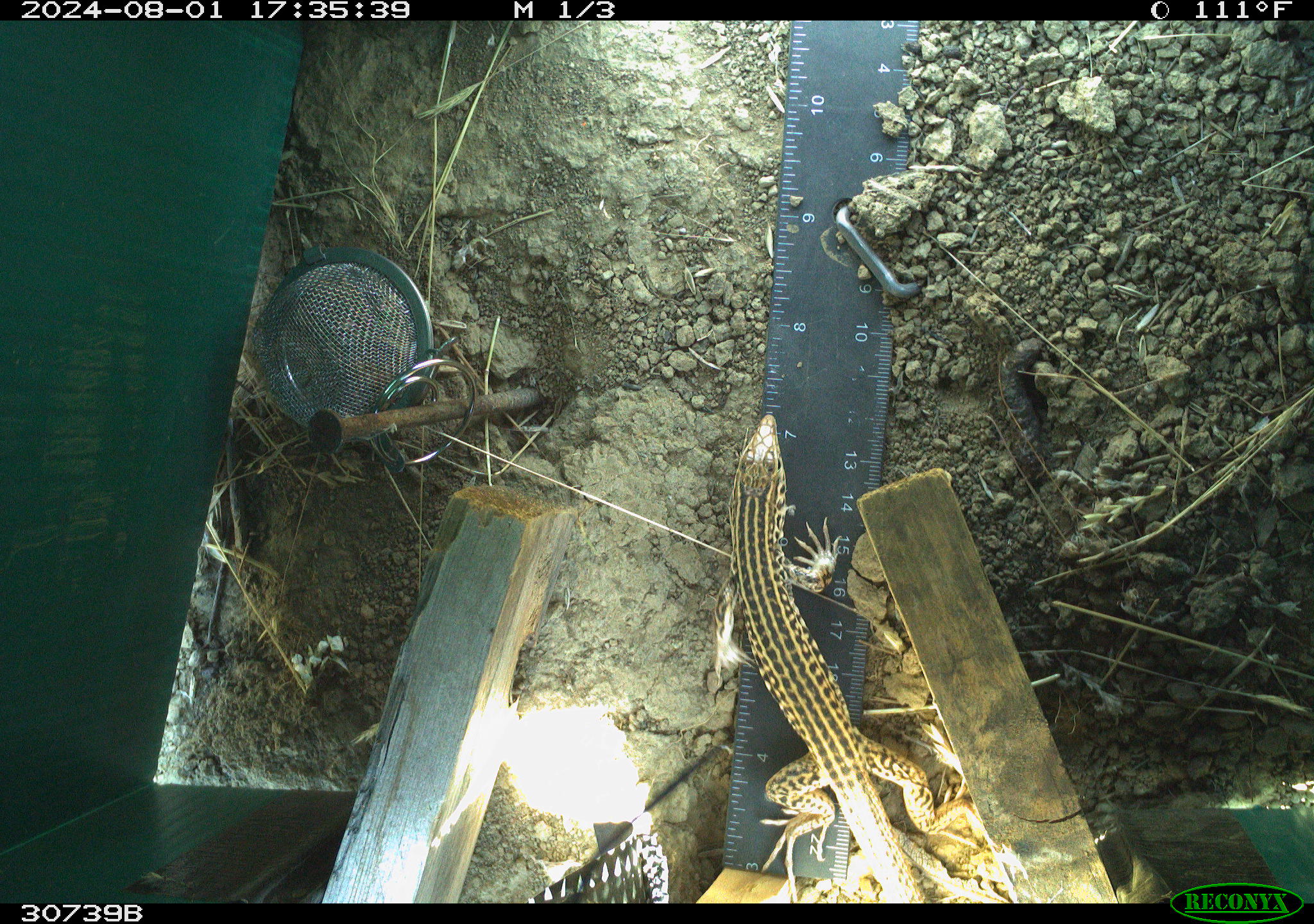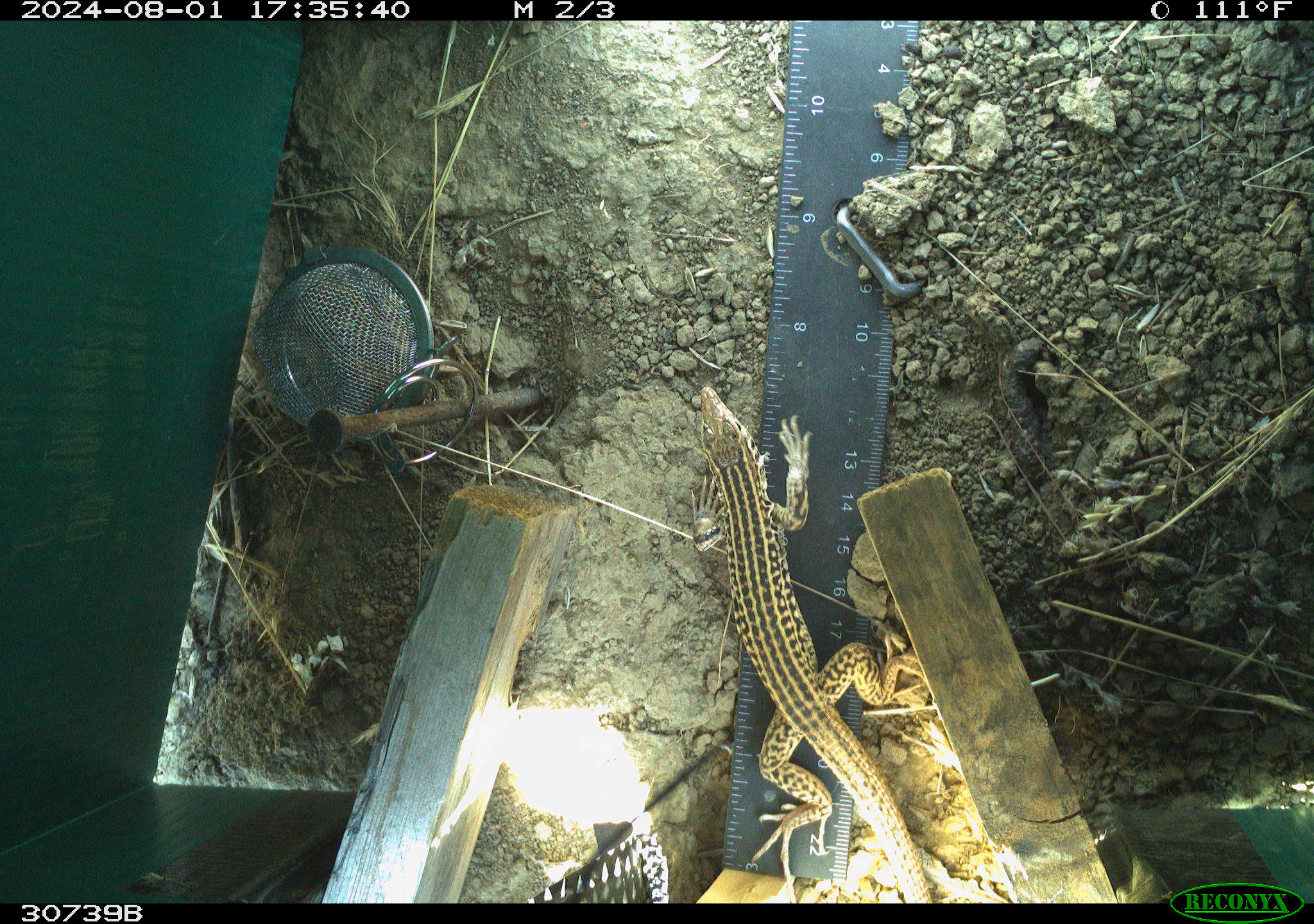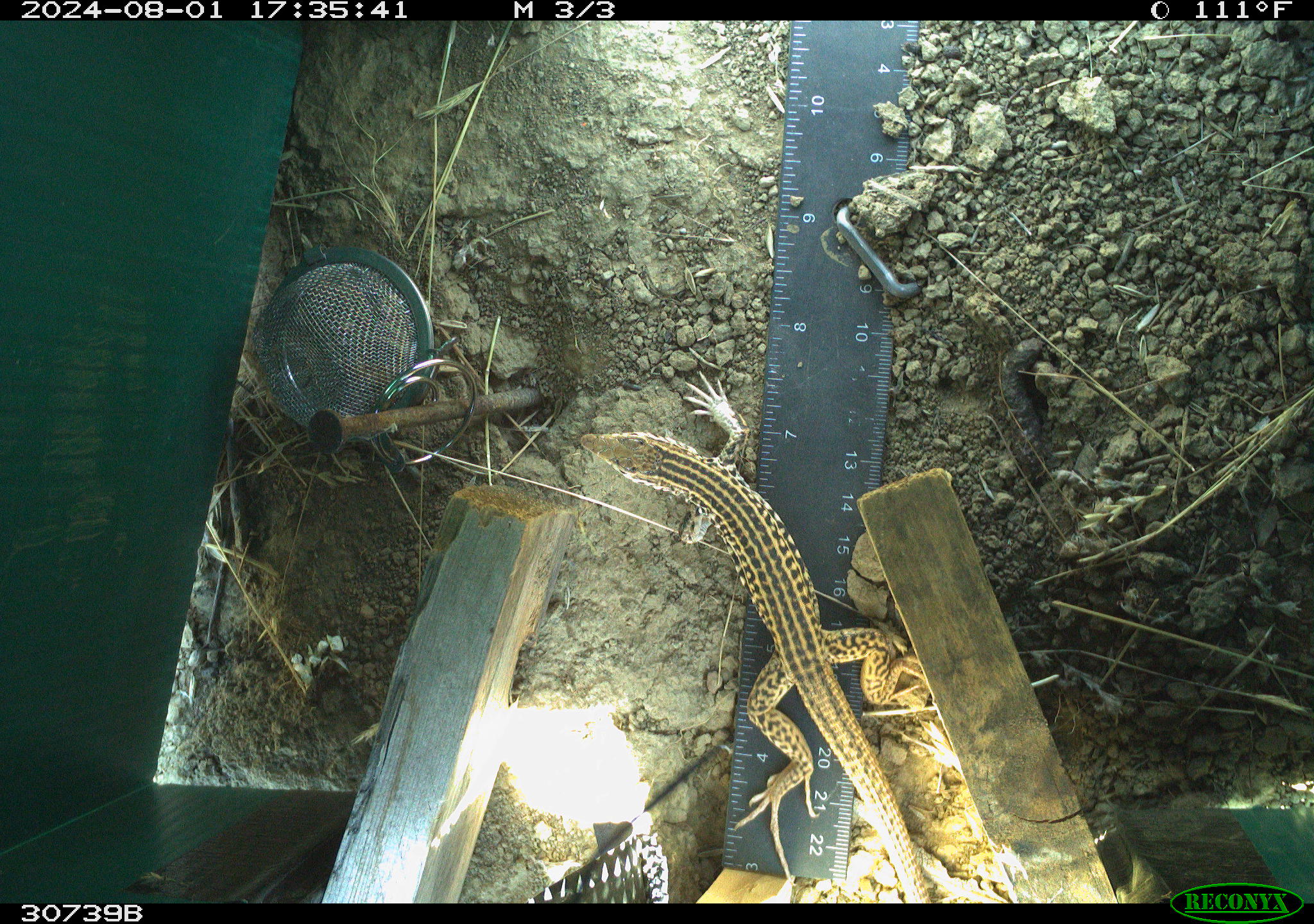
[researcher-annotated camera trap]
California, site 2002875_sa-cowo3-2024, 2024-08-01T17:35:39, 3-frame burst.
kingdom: Animalia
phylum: Chordata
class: Reptilia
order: Squamata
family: Teiidae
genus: Aspidoscelis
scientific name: Aspidoscelis tigris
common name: western whiptail